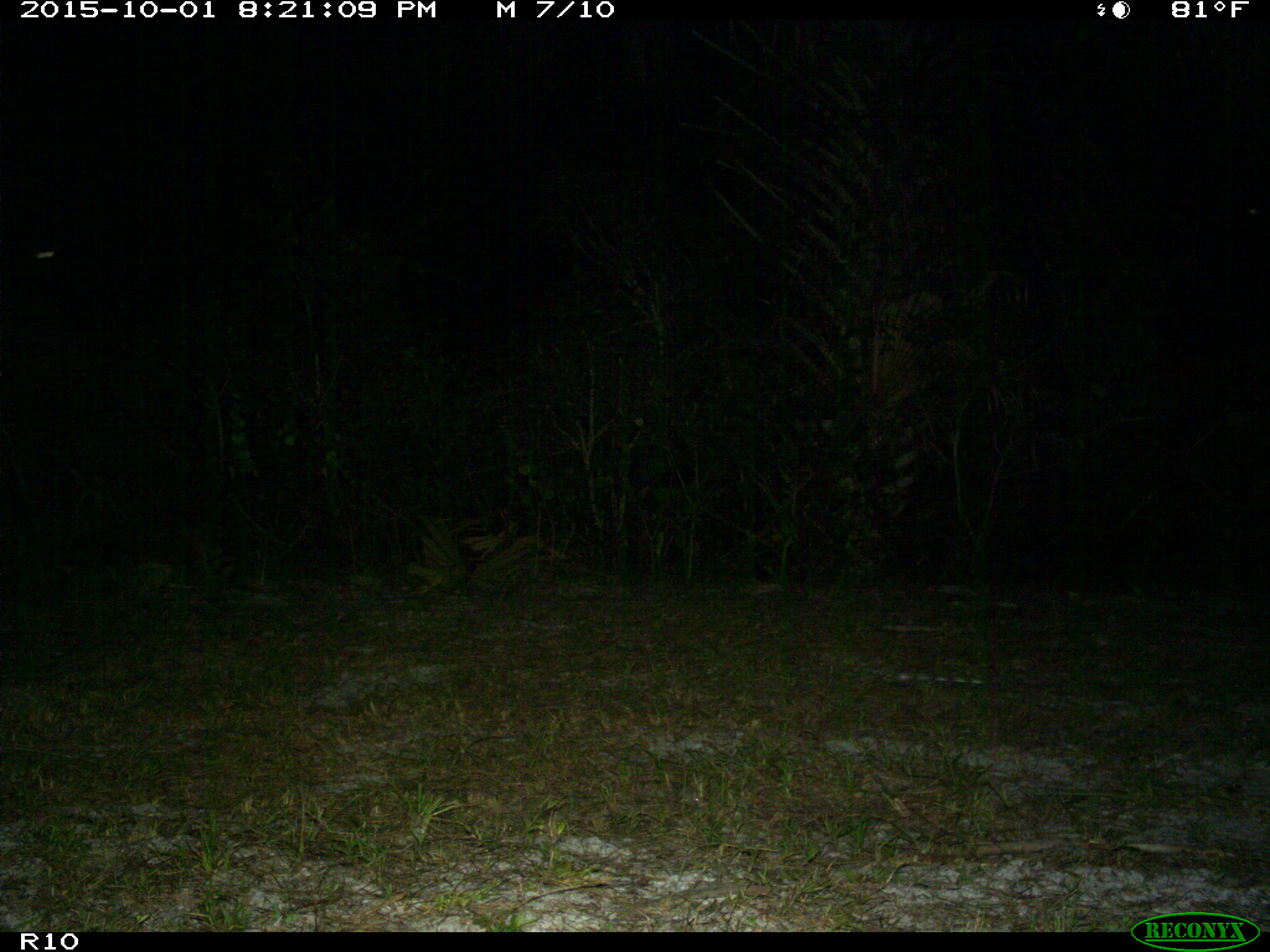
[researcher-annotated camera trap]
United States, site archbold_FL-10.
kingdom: Animalia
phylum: Chordata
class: Mammalia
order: Carnivora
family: Procyonidae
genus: Procyon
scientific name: Procyon lotor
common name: common raccoon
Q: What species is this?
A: Procyon lotor (common raccoon).